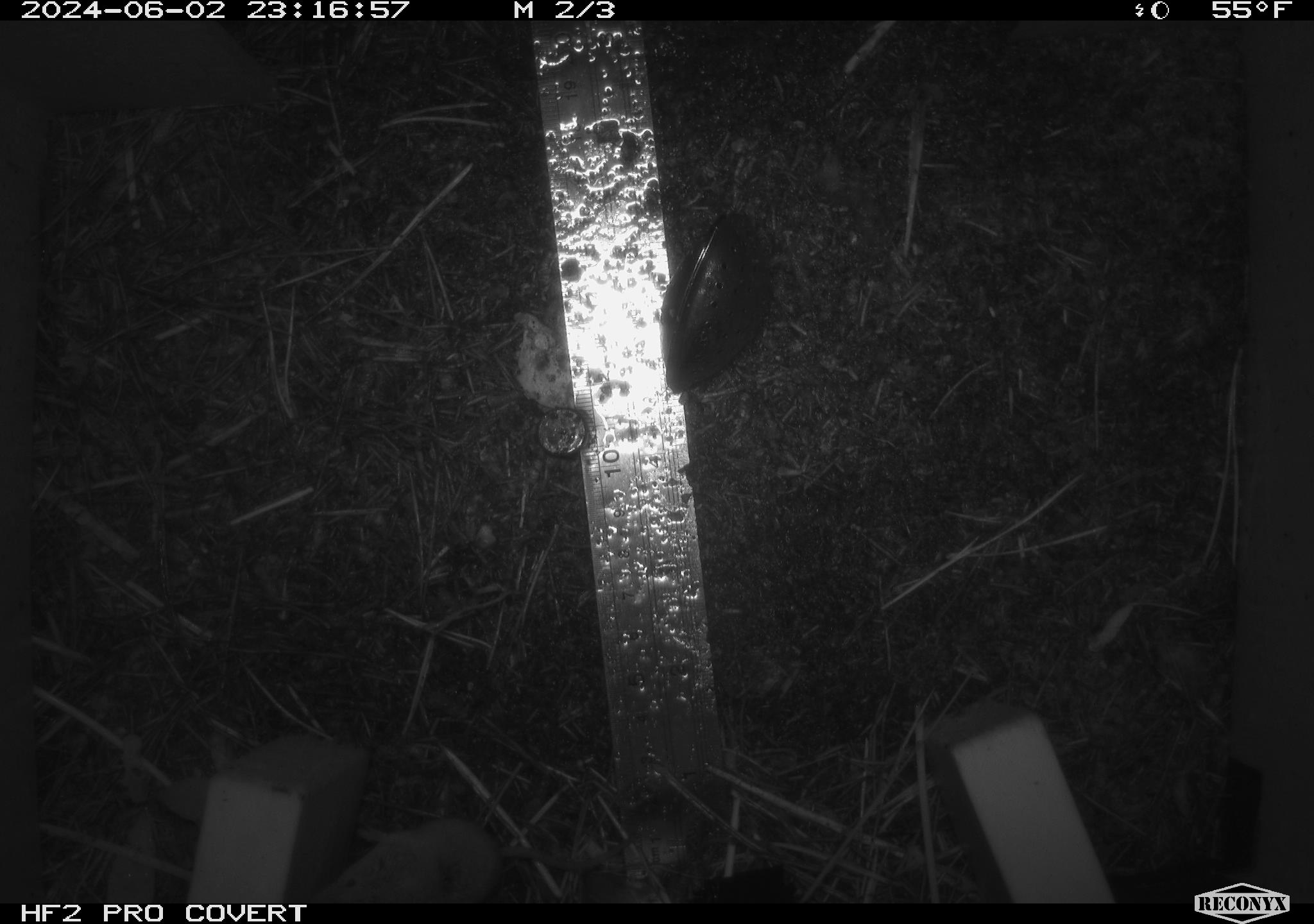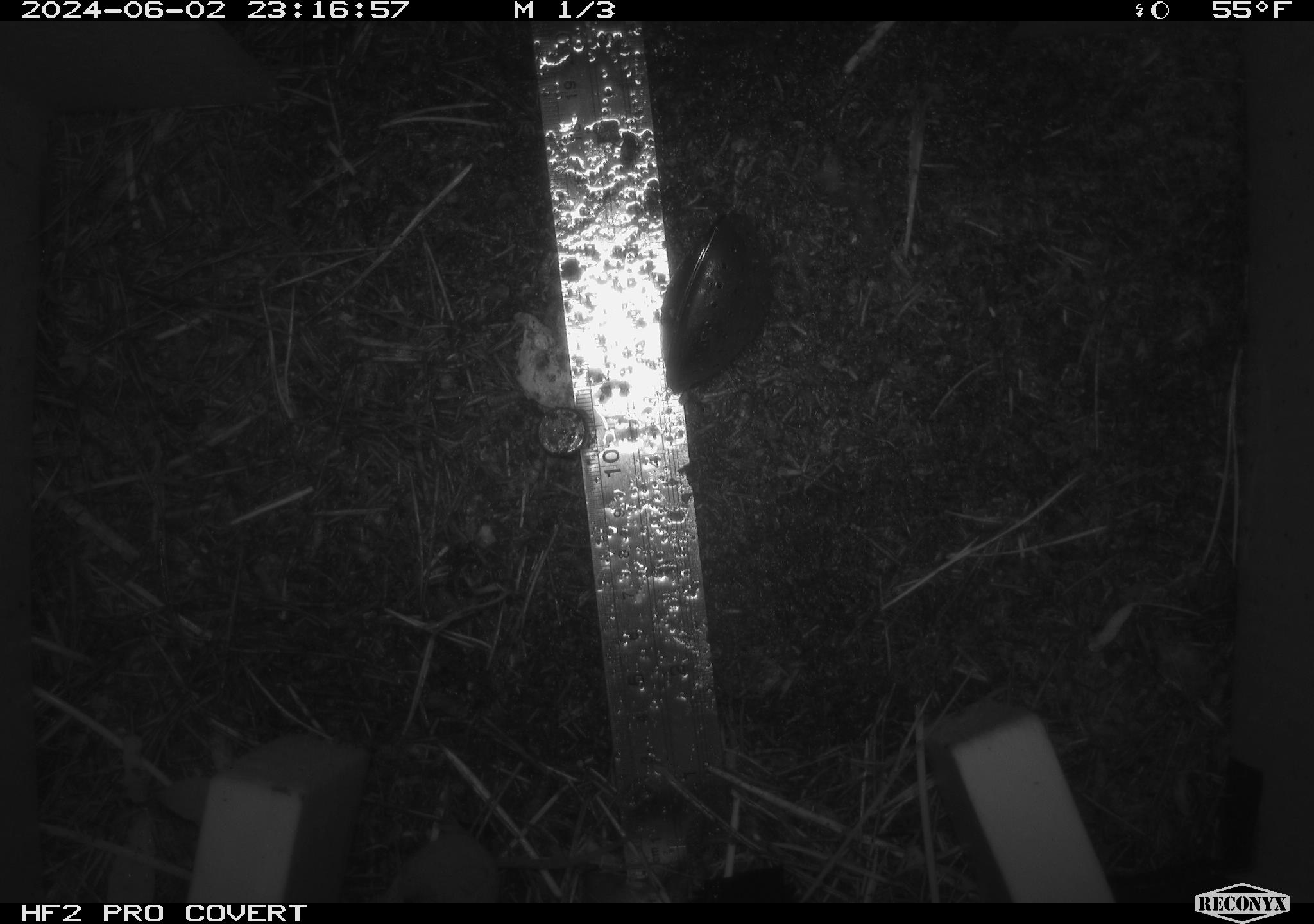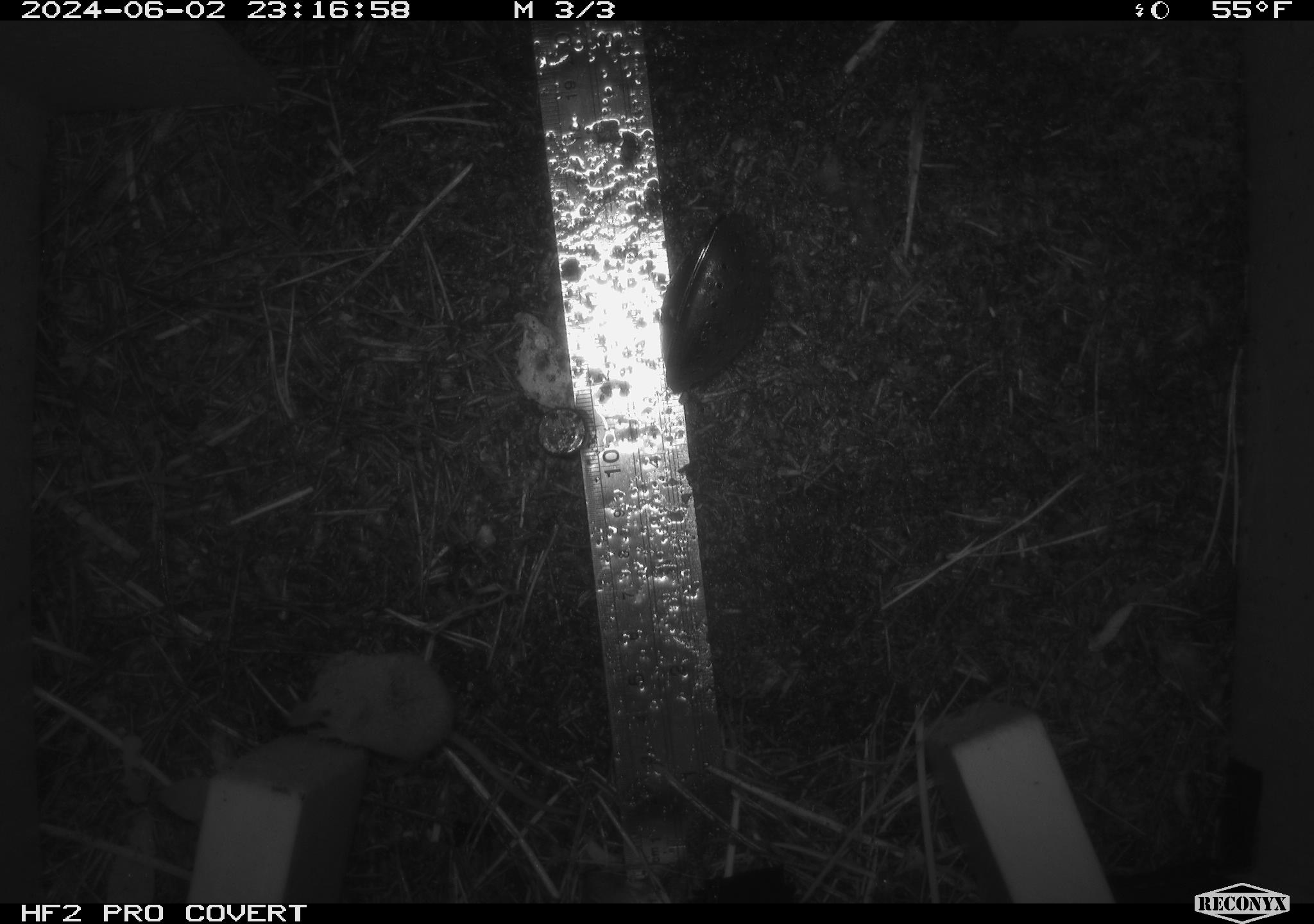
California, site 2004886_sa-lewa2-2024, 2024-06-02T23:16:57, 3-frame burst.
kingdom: Animalia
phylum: Chordata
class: Mammalia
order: Eulipotyphla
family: Soricidae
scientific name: Soricidae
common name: shrews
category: soricidae family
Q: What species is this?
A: Soricidae family (shrews) (Soricidae).